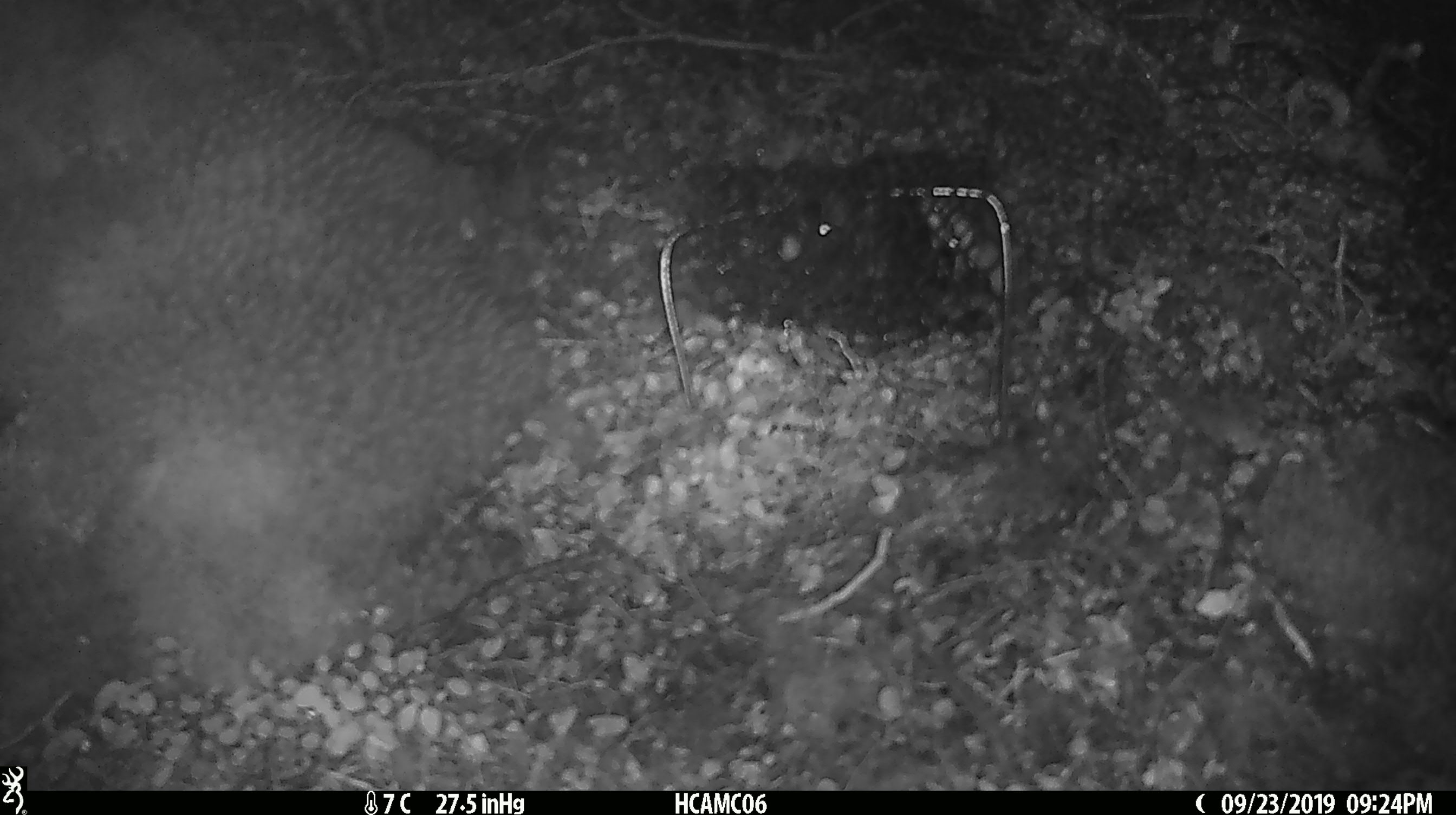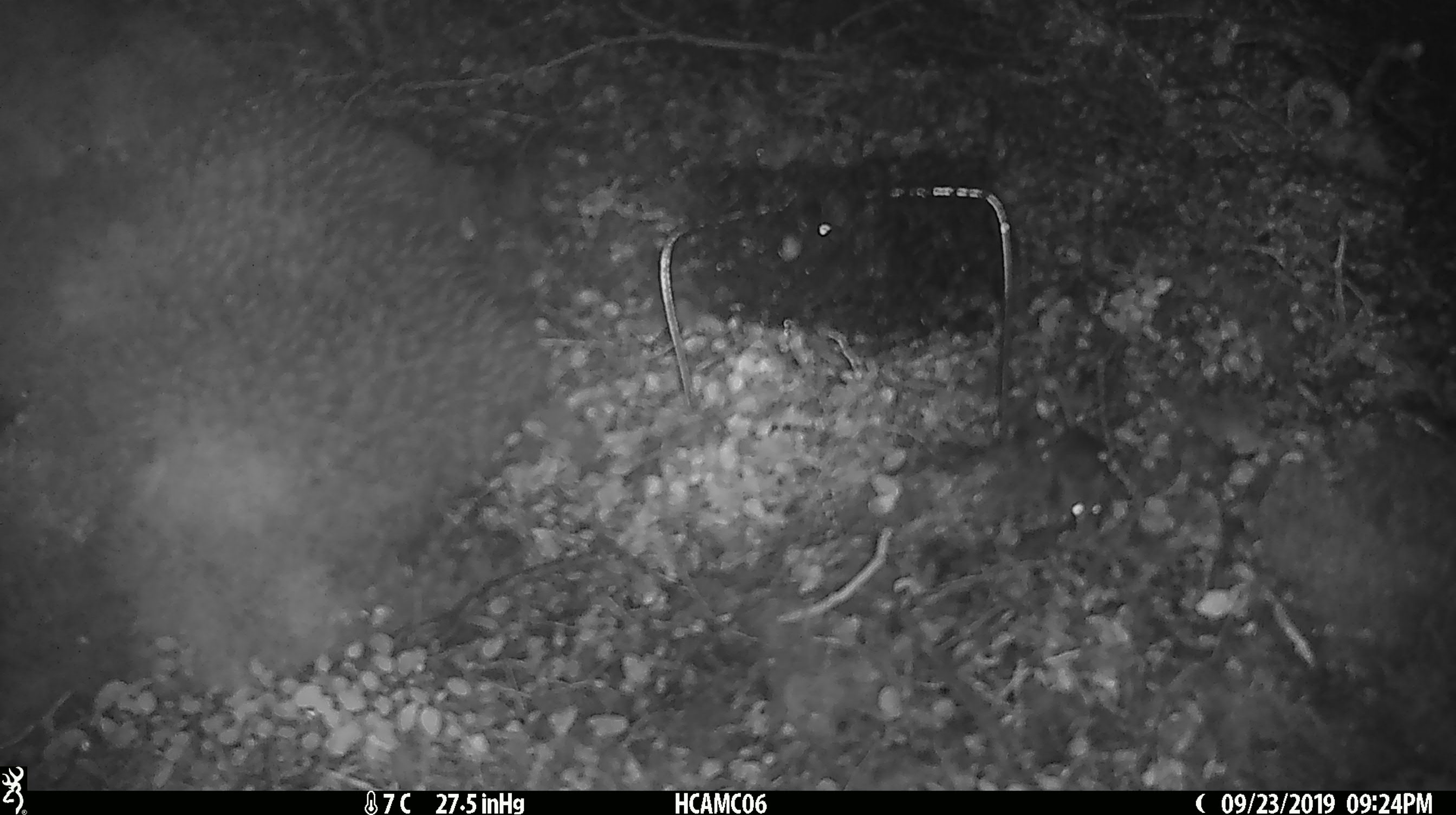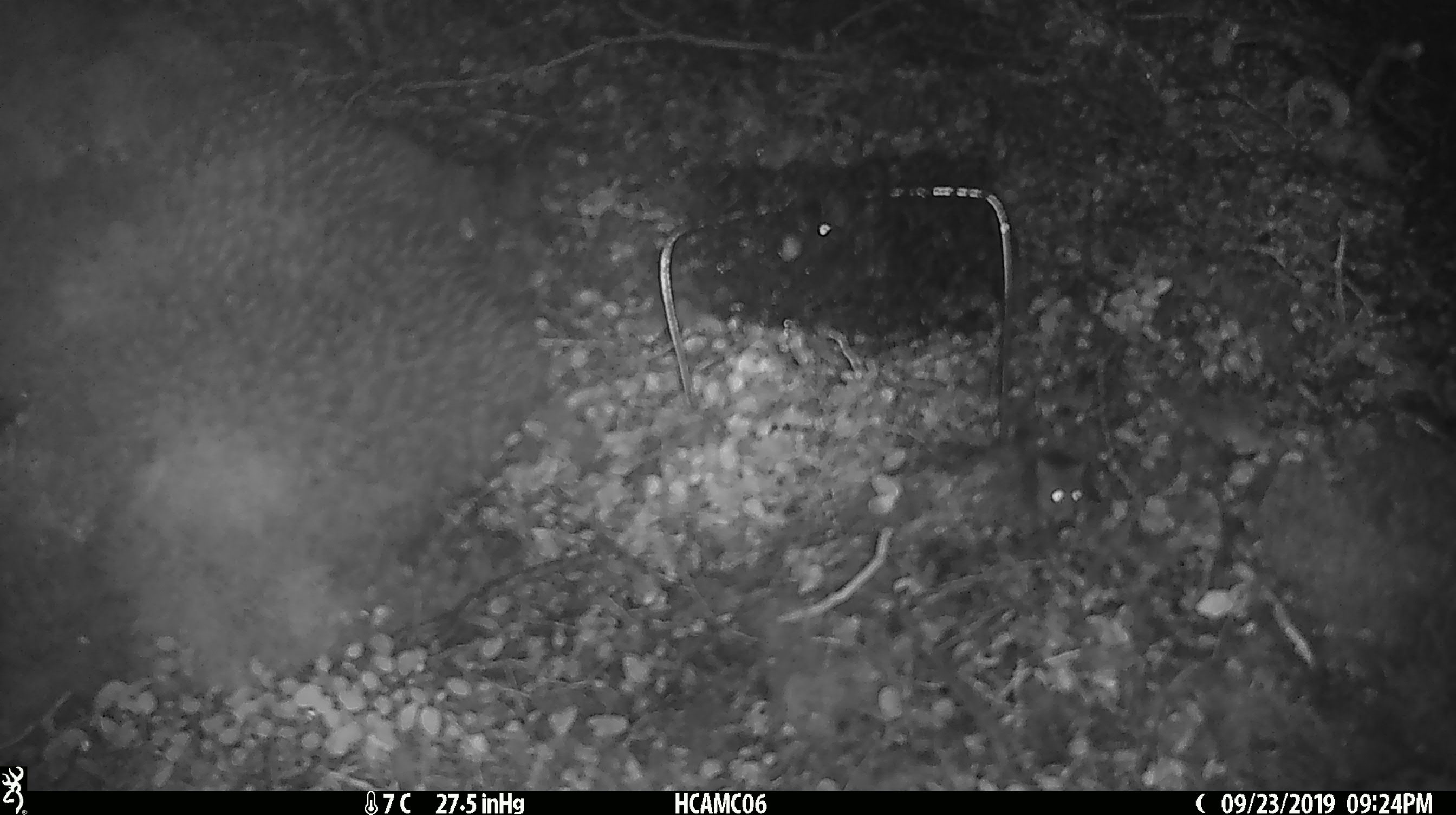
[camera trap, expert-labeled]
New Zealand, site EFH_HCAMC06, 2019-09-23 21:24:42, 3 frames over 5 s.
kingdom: Animalia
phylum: Chordata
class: Mammalia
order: Rodentia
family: Muridae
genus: Mus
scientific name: Mus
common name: mouse